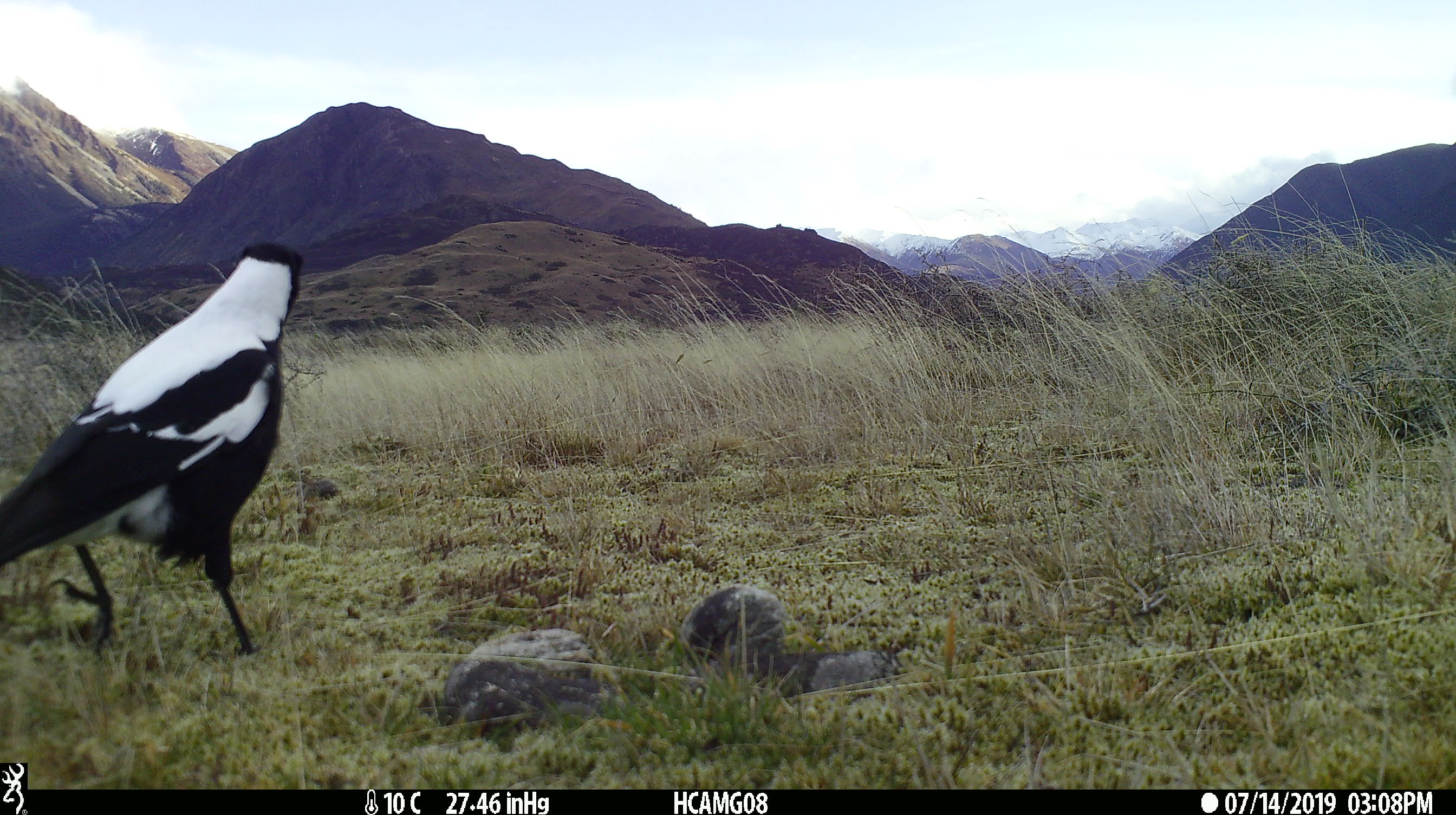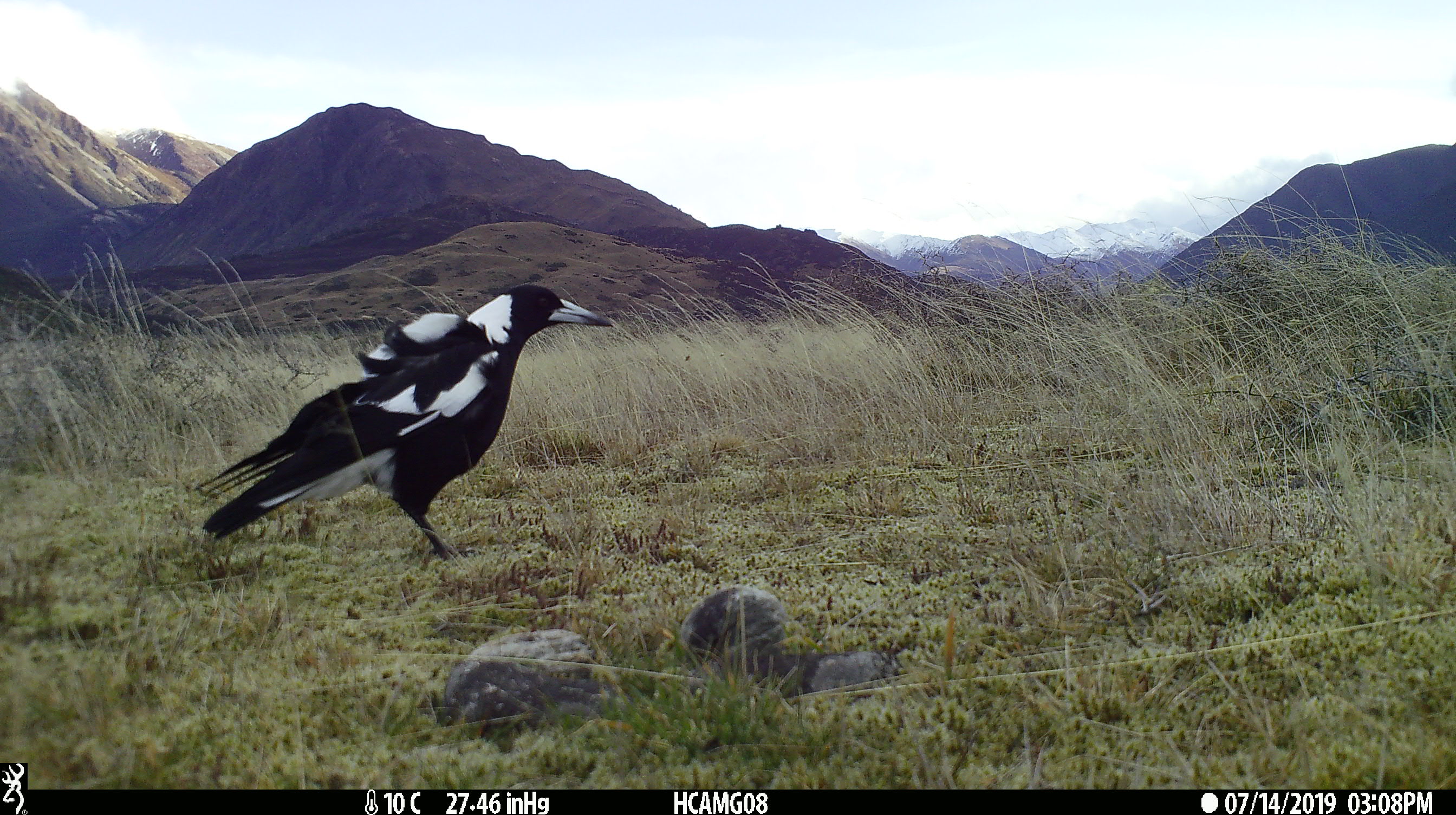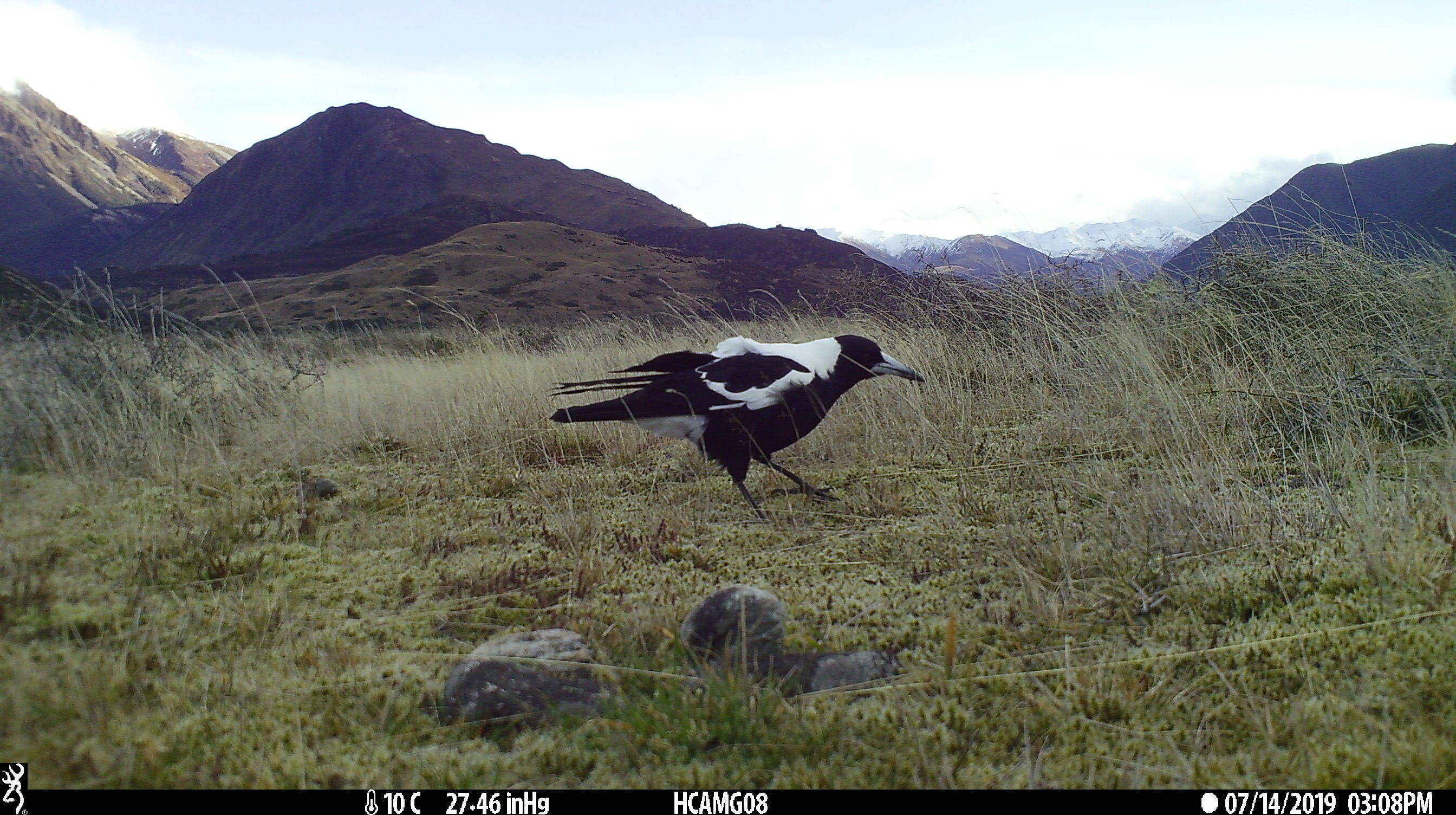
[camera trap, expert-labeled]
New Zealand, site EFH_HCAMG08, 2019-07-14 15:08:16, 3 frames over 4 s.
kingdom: Animalia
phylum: Chordata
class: Aves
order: Passeriformes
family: Artamidae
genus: Gymnorhina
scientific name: Gymnorhina tibicen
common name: australian magpie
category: magpie